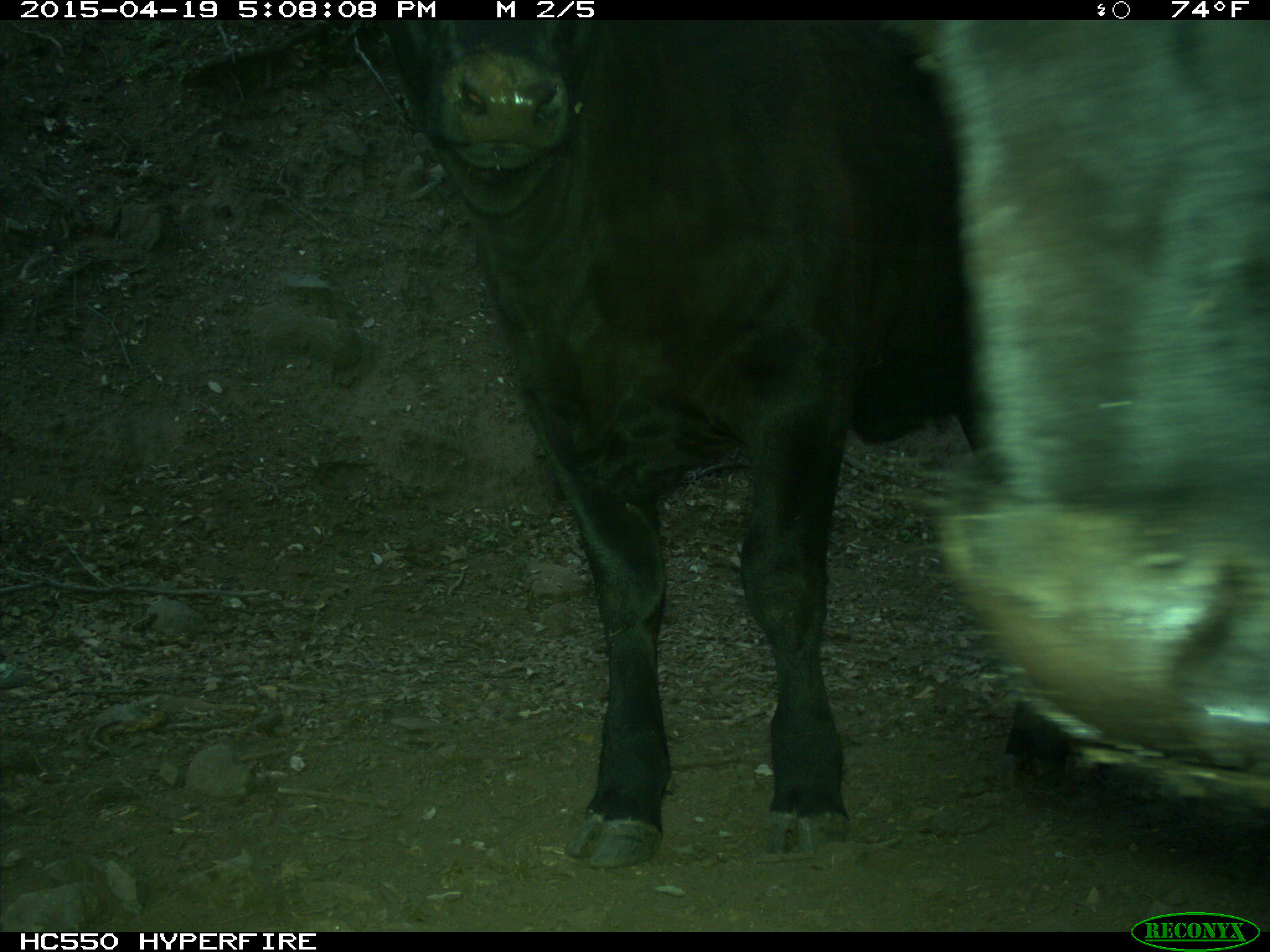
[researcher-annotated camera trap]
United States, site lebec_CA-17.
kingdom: Animalia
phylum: Chordata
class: Mammalia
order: Artiodactyla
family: Bovidae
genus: Bos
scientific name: Bos taurus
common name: domestic cow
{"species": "Bos taurus (domestic cow)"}